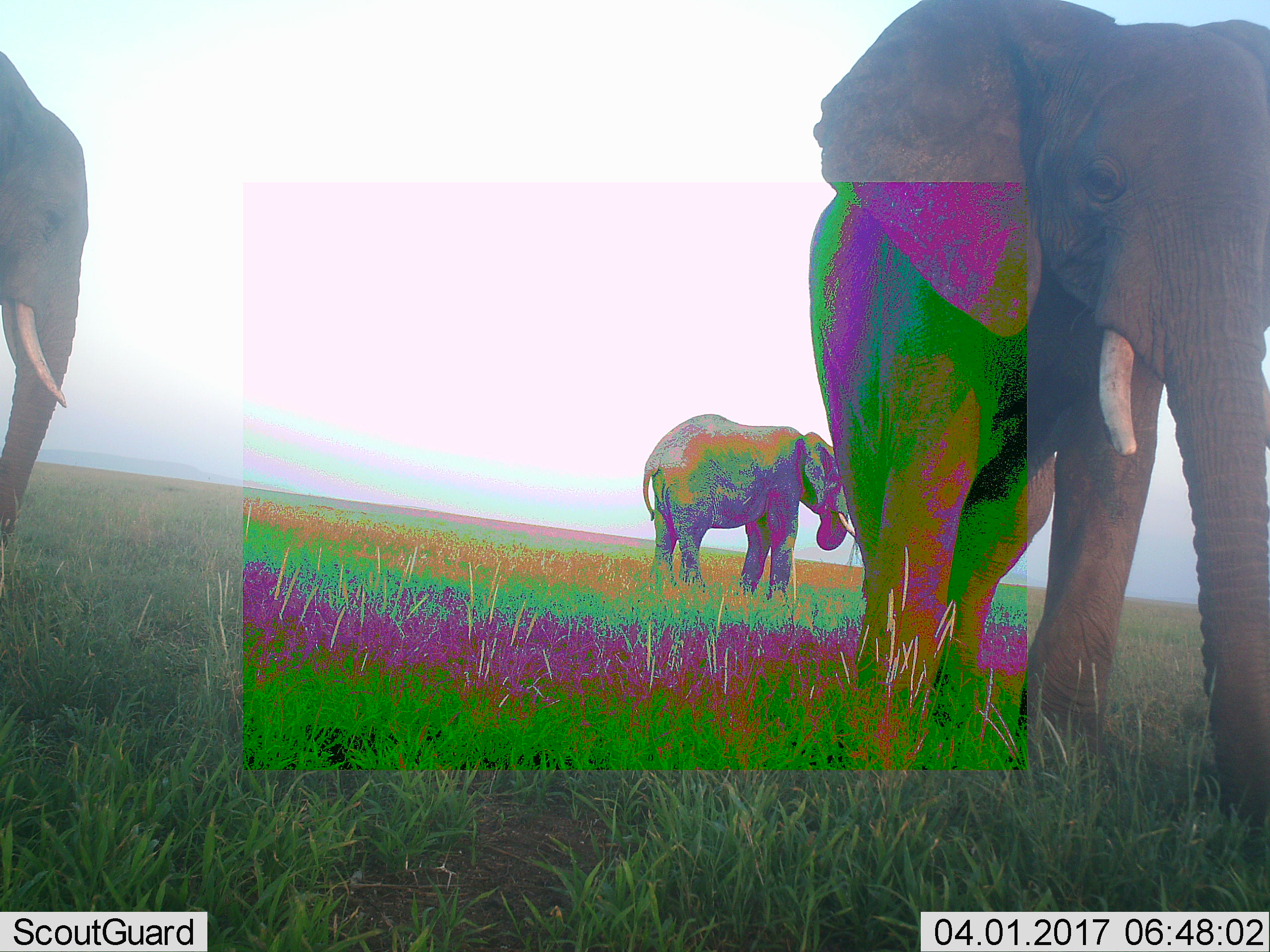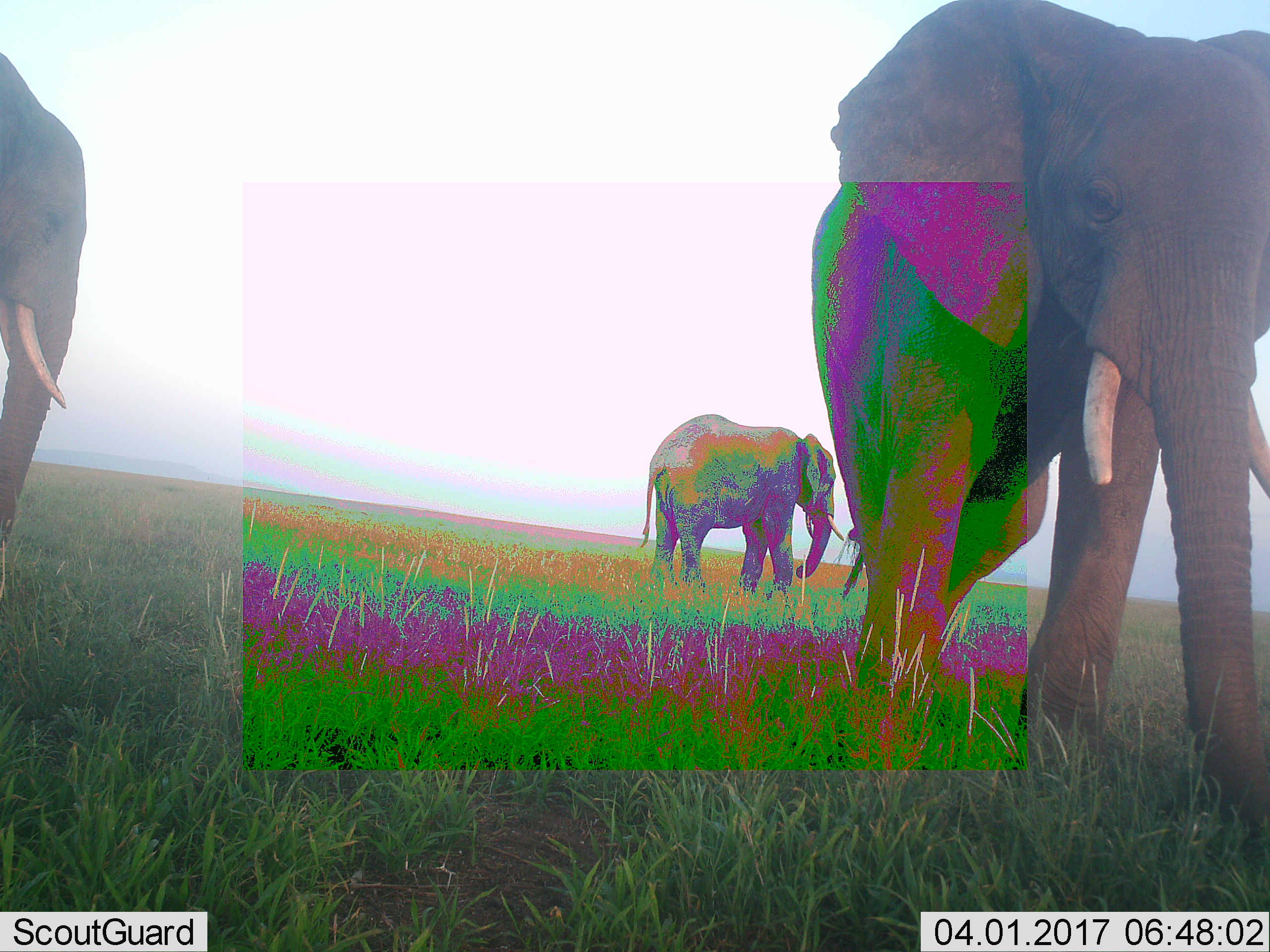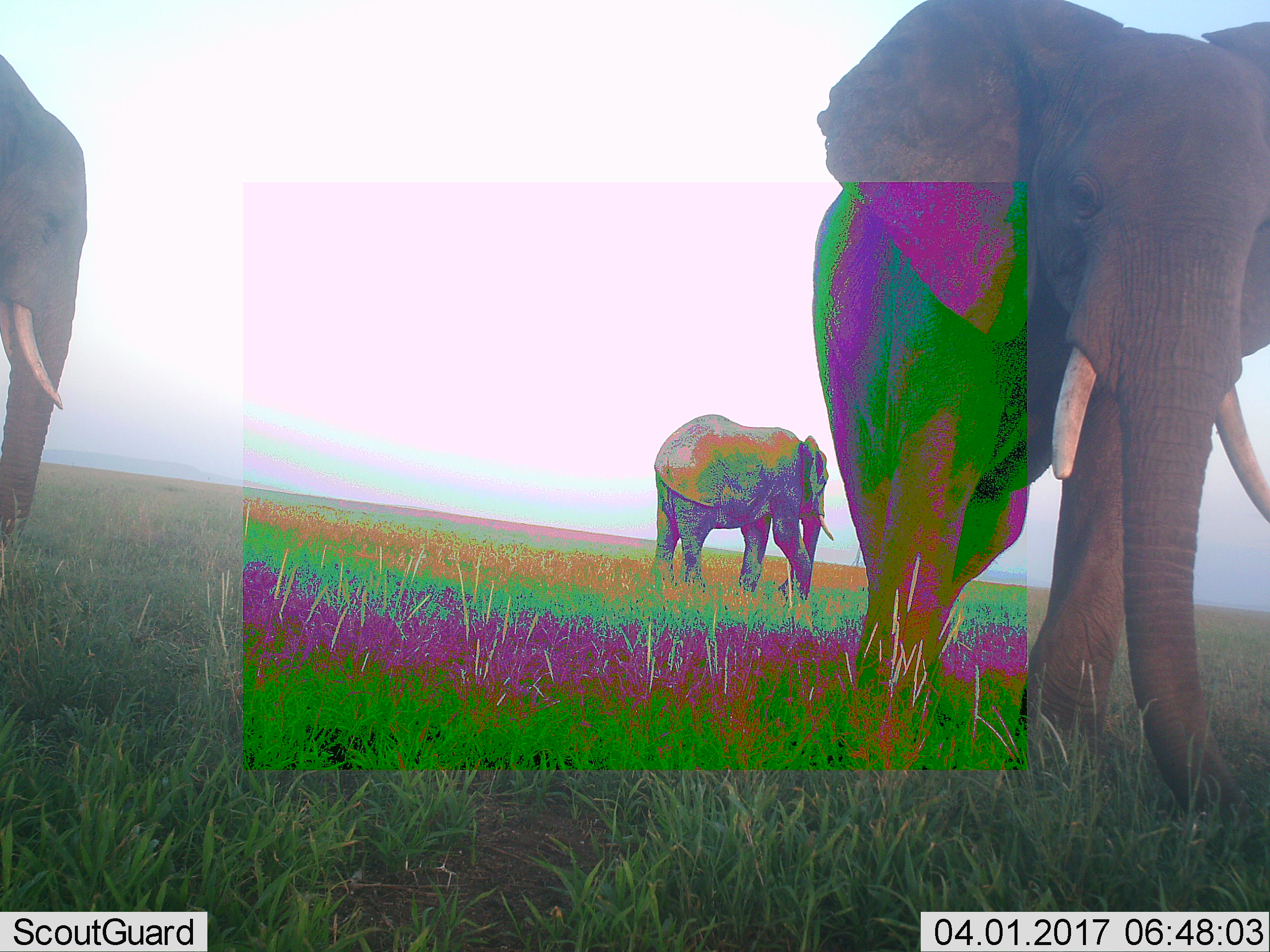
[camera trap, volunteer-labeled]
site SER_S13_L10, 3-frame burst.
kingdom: Animalia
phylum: Chordata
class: Mammalia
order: Proboscidea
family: Elephantidae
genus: Loxodonta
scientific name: Loxodonta africana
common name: african bush elephant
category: elephant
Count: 3.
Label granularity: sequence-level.